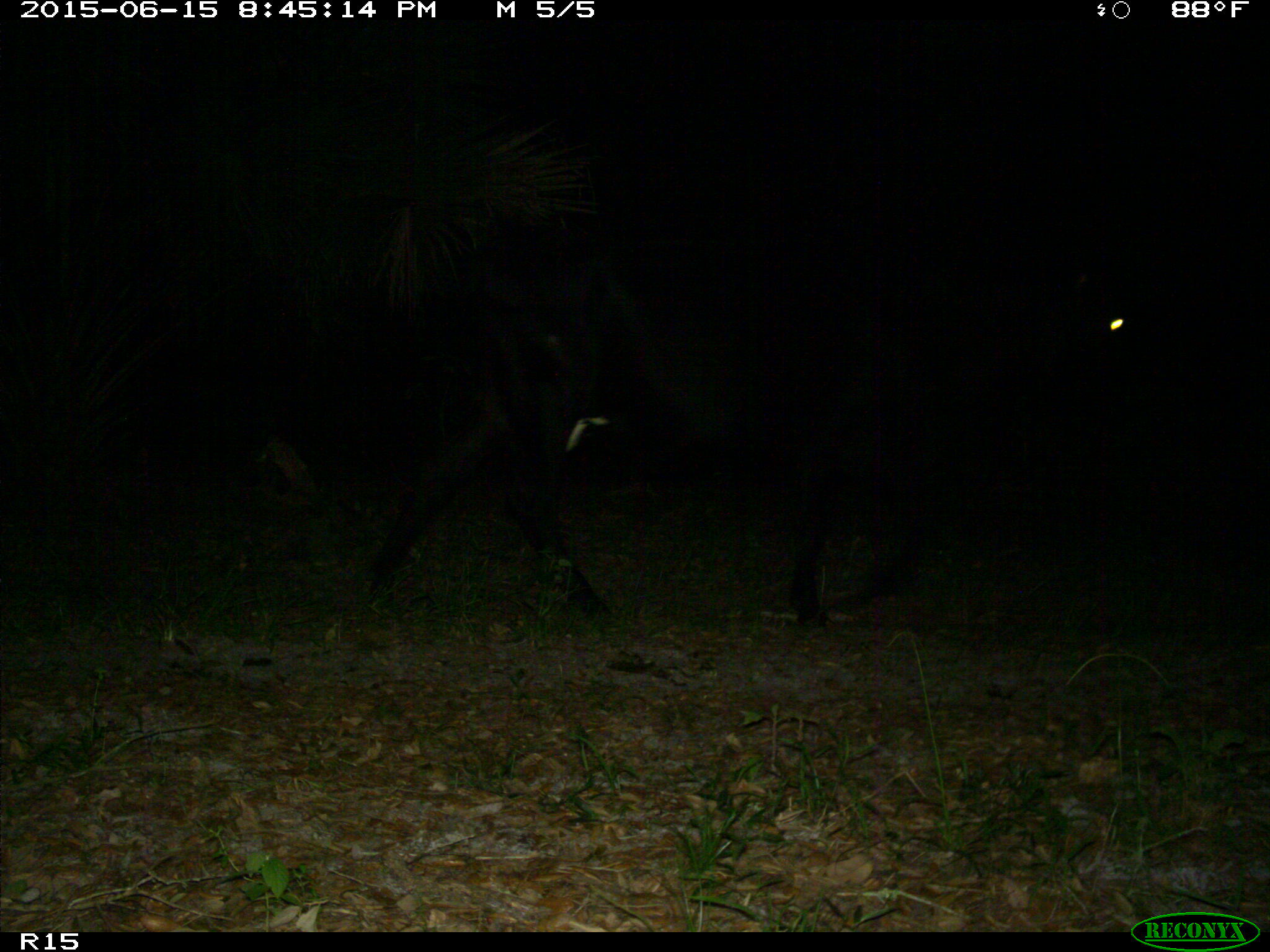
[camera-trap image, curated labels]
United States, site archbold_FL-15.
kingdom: Animalia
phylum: Chordata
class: Mammalia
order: Artiodactyla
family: Bovidae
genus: Bos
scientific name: Bos taurus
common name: domestic cow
Bos taurus (domestic cow).